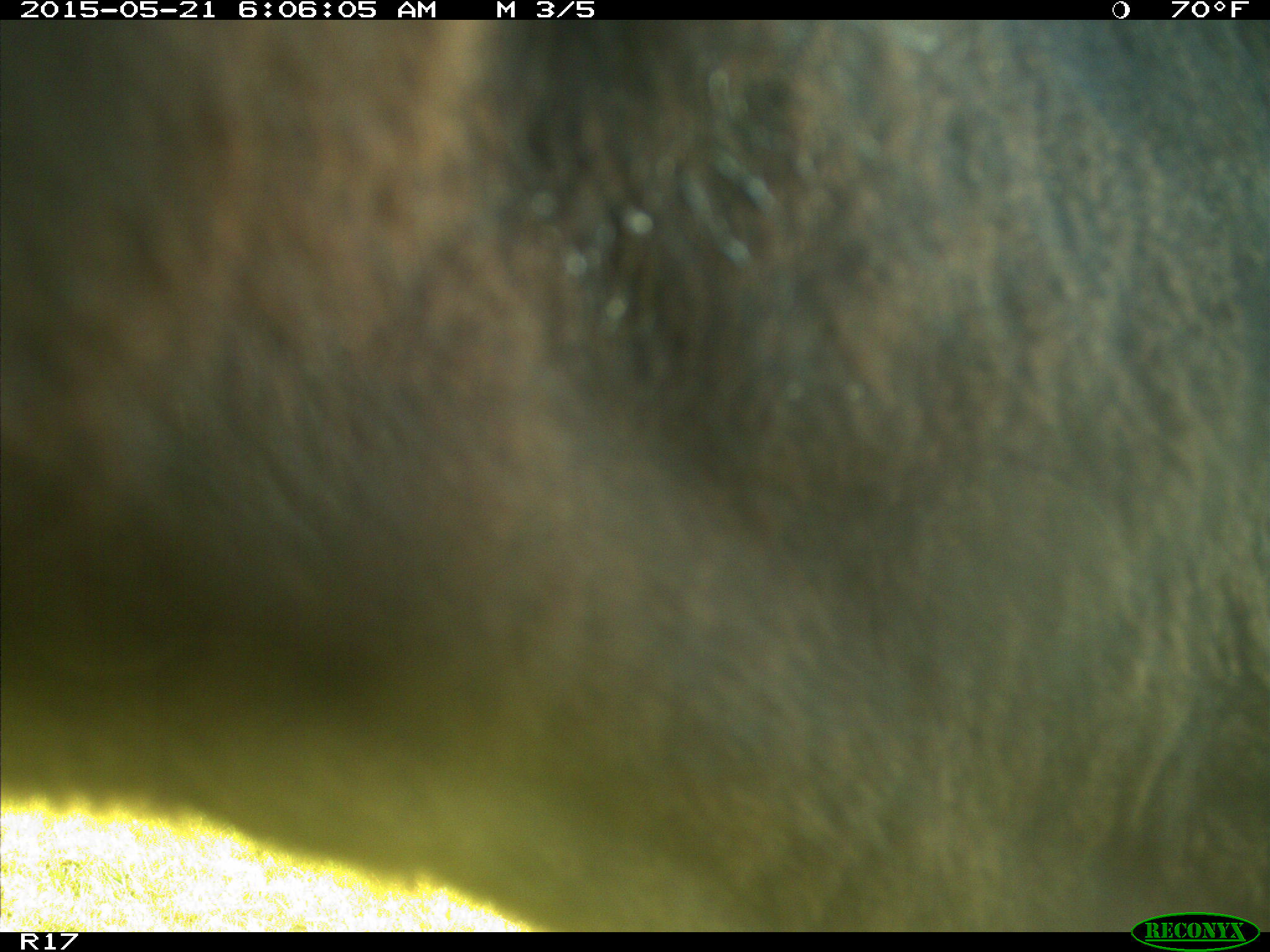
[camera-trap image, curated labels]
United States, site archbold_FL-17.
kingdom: Animalia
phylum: Chordata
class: Mammalia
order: Artiodactyla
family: Bovidae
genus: Bos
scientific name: Bos taurus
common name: domestic cow